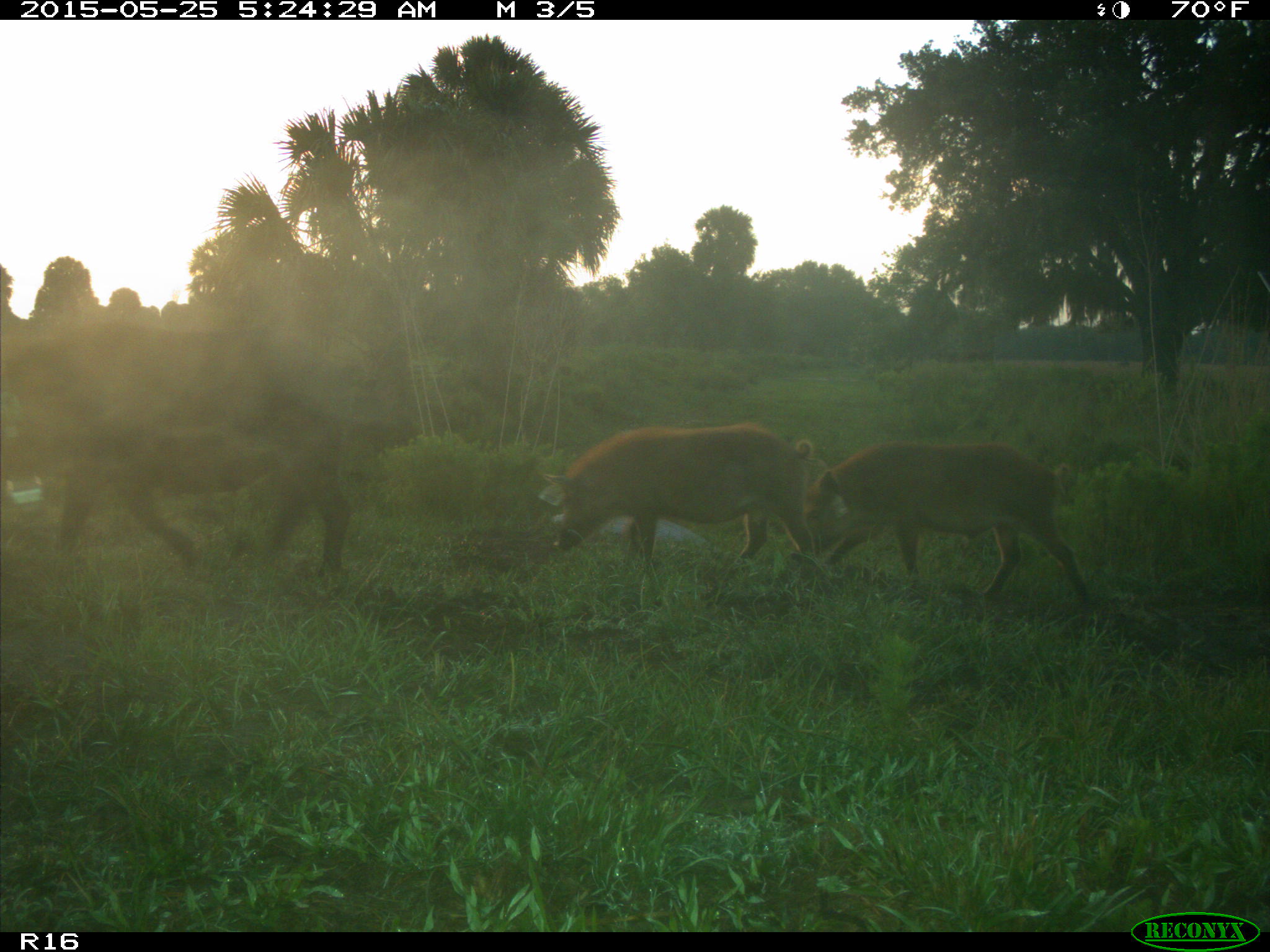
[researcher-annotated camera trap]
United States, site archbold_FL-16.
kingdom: Animalia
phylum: Chordata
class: Mammalia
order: Artiodactyla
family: Suidae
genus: Sus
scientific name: Sus scrofa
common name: wild boar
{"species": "Sus scrofa (wild boar)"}